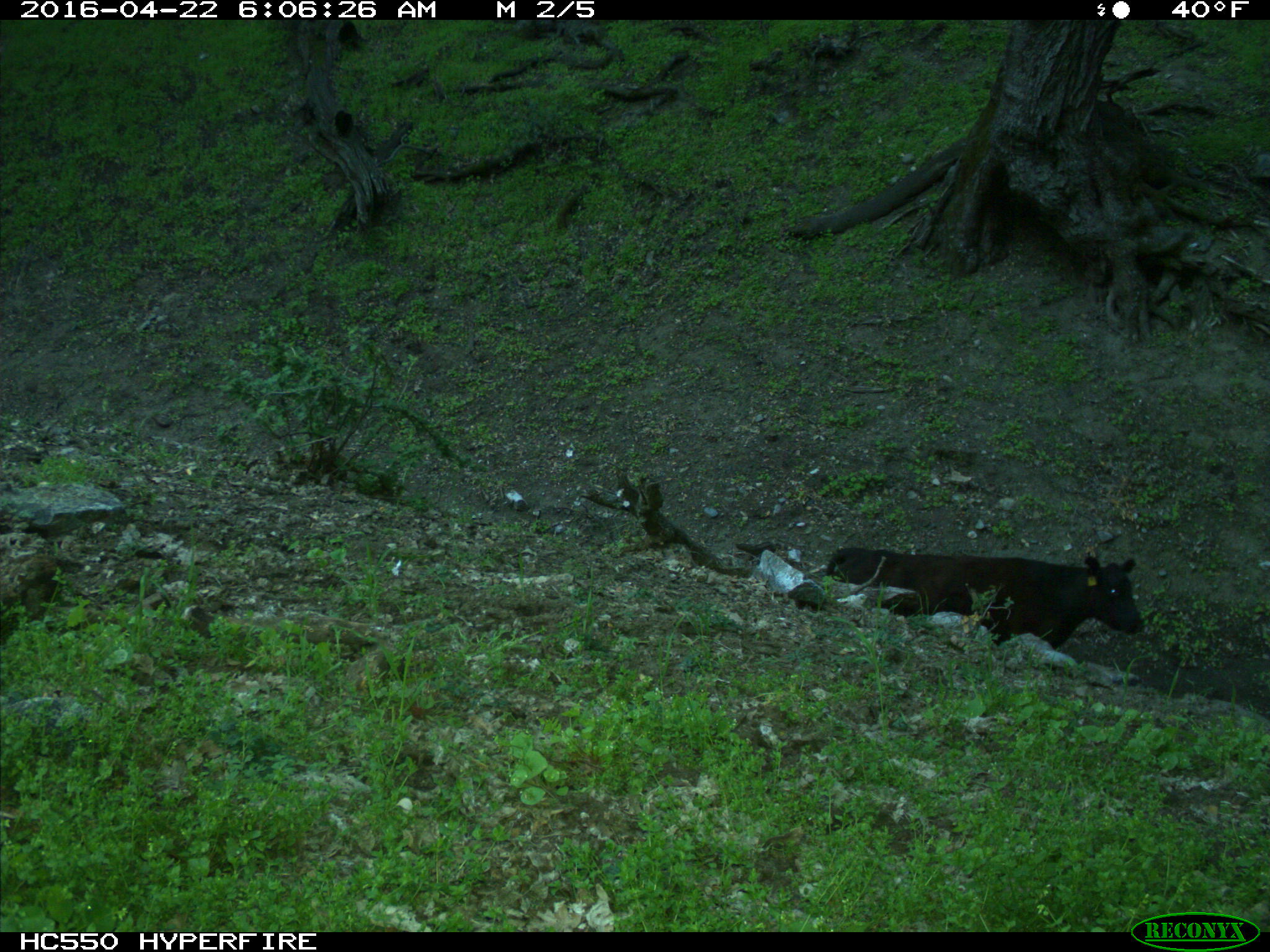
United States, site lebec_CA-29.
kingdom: Animalia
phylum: Chordata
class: Mammalia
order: Artiodactyla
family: Bovidae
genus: Bos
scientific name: Bos taurus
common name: domestic cow